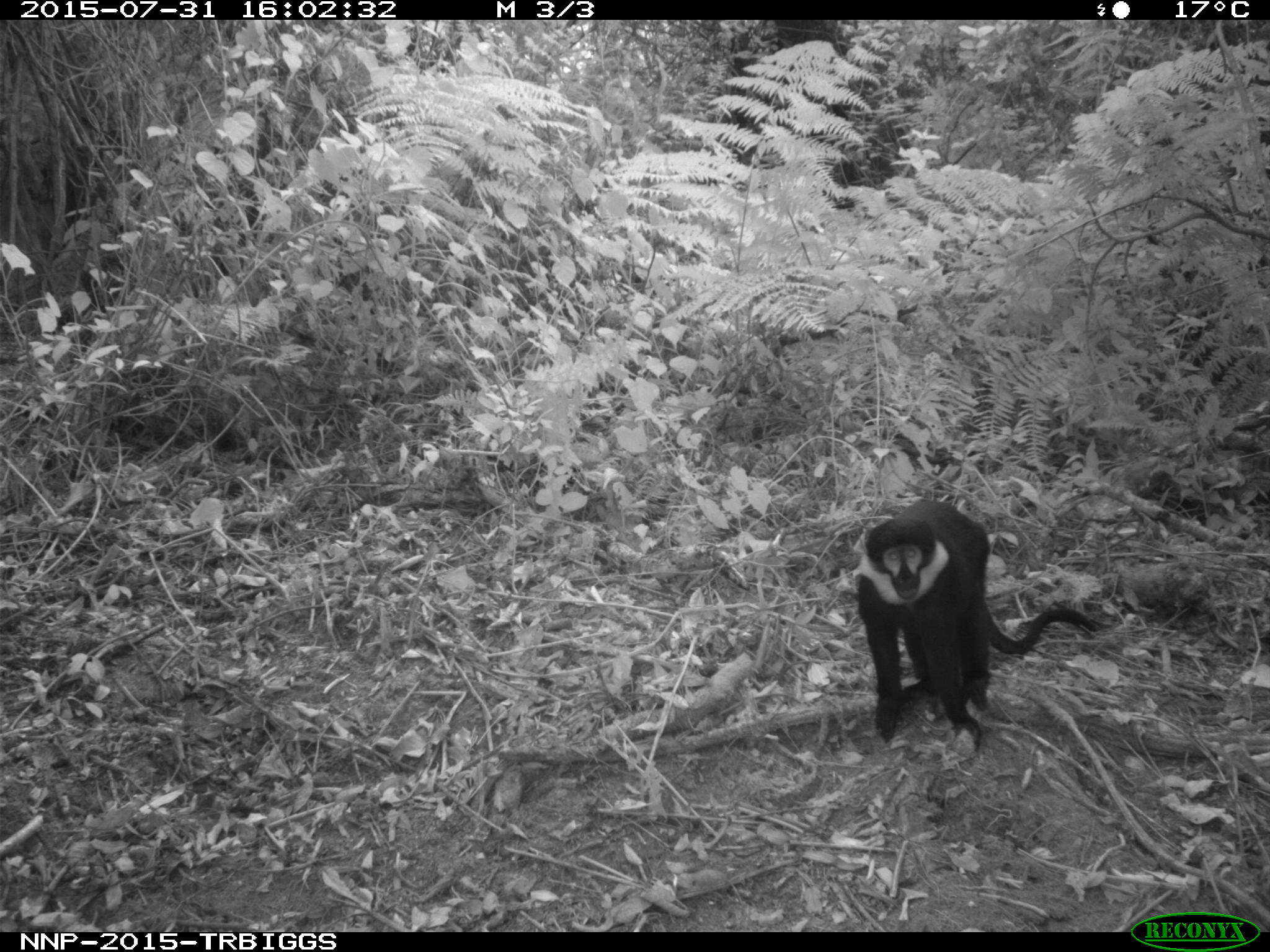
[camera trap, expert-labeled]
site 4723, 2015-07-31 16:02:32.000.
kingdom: Animalia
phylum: Chordata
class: Mammalia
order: Primates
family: Cercopithecidae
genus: Allochrocebus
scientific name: Allochrocebus lhoesti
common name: l'hoest's monkey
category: cercopithecus lhoesti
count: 1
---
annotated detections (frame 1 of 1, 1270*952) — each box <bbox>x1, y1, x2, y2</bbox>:
cercopithecus lhoesti: <bbox>855, 497, 1097, 754</bbox>